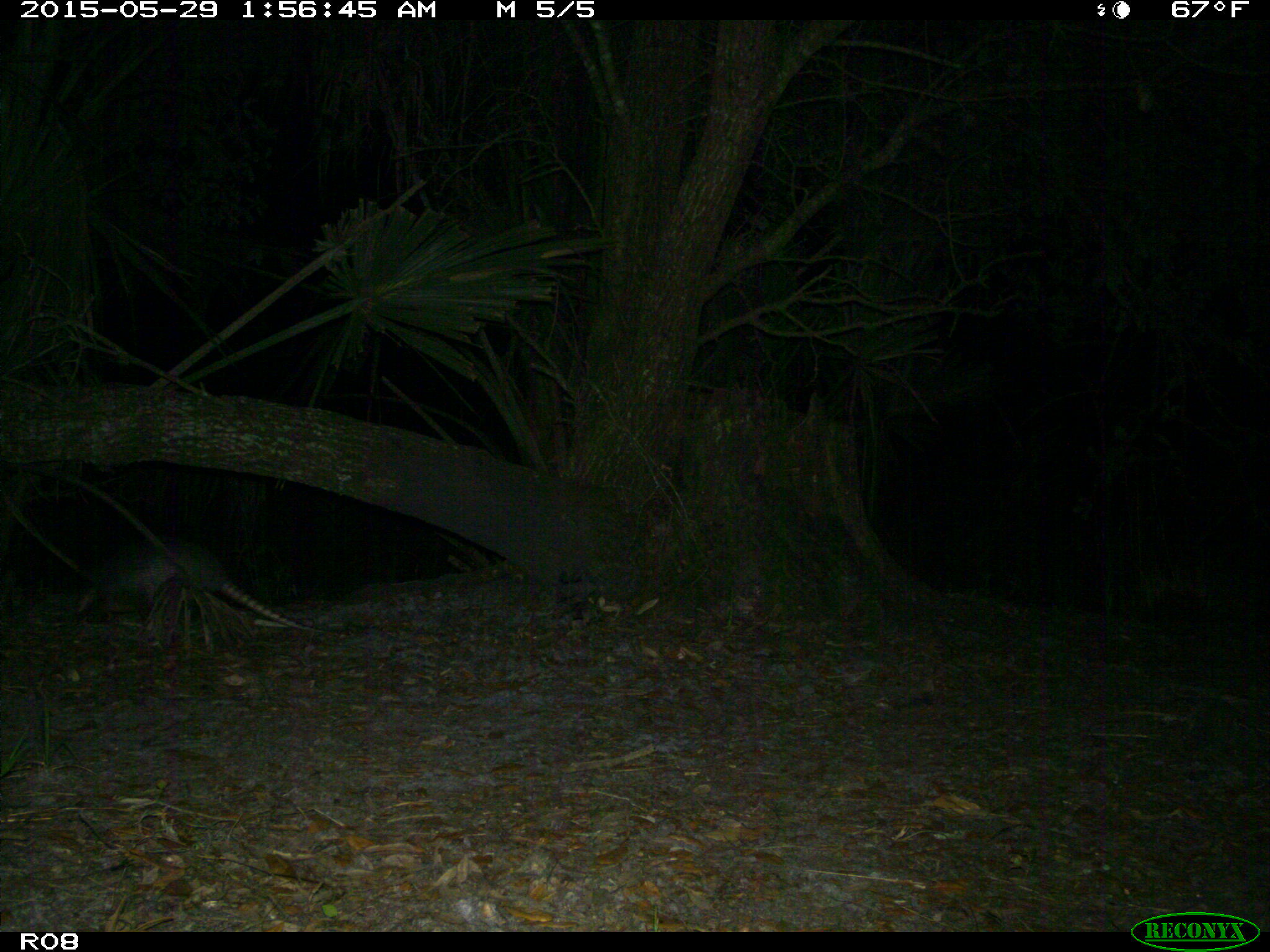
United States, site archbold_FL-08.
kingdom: Animalia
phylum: Chordata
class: Mammalia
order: Cingulata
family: Dasypodidae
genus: Dasypus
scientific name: Dasypus novemcinctus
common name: nine-banded armadillo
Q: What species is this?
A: Dasypus novemcinctus (nine-banded armadillo).